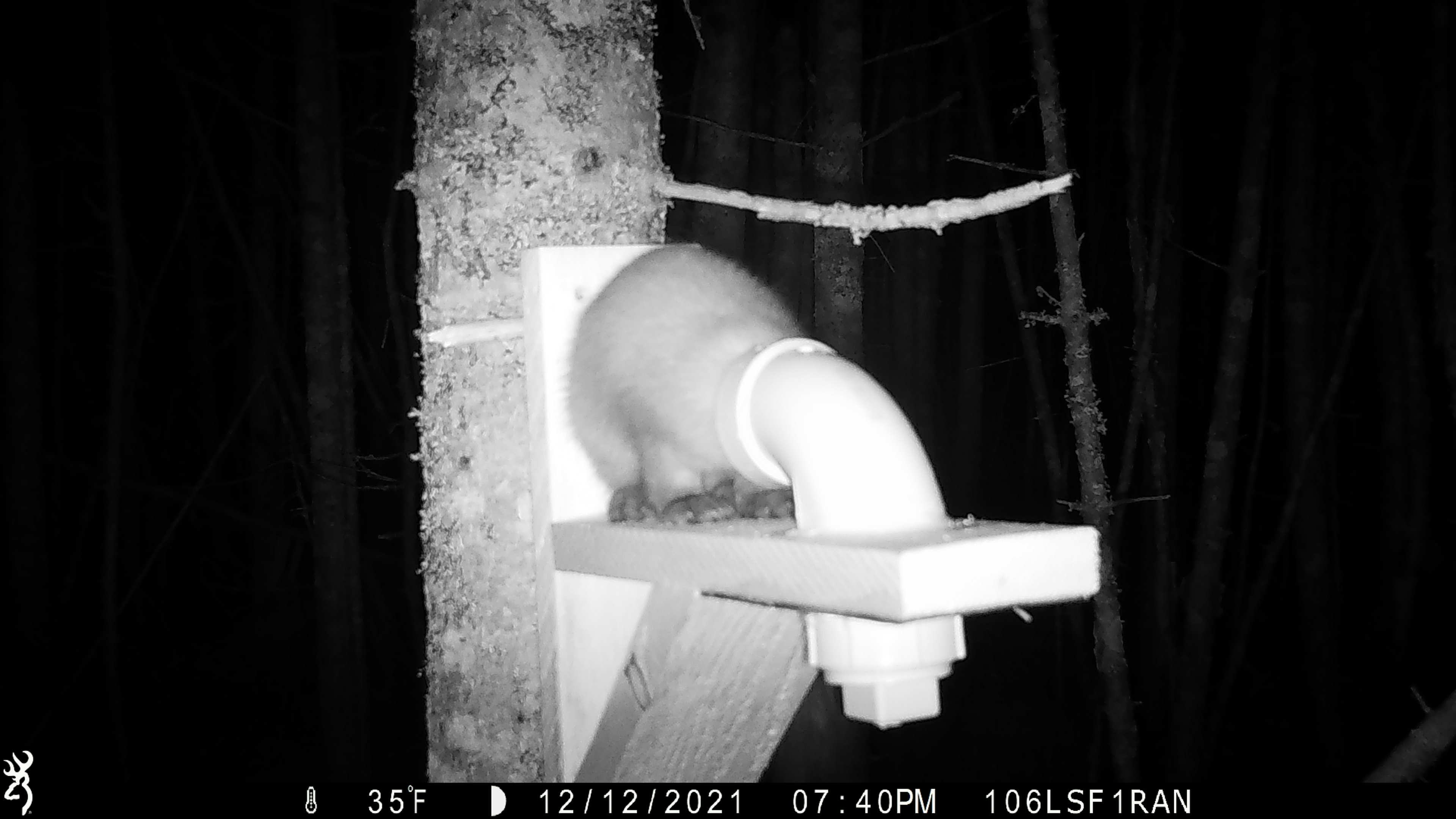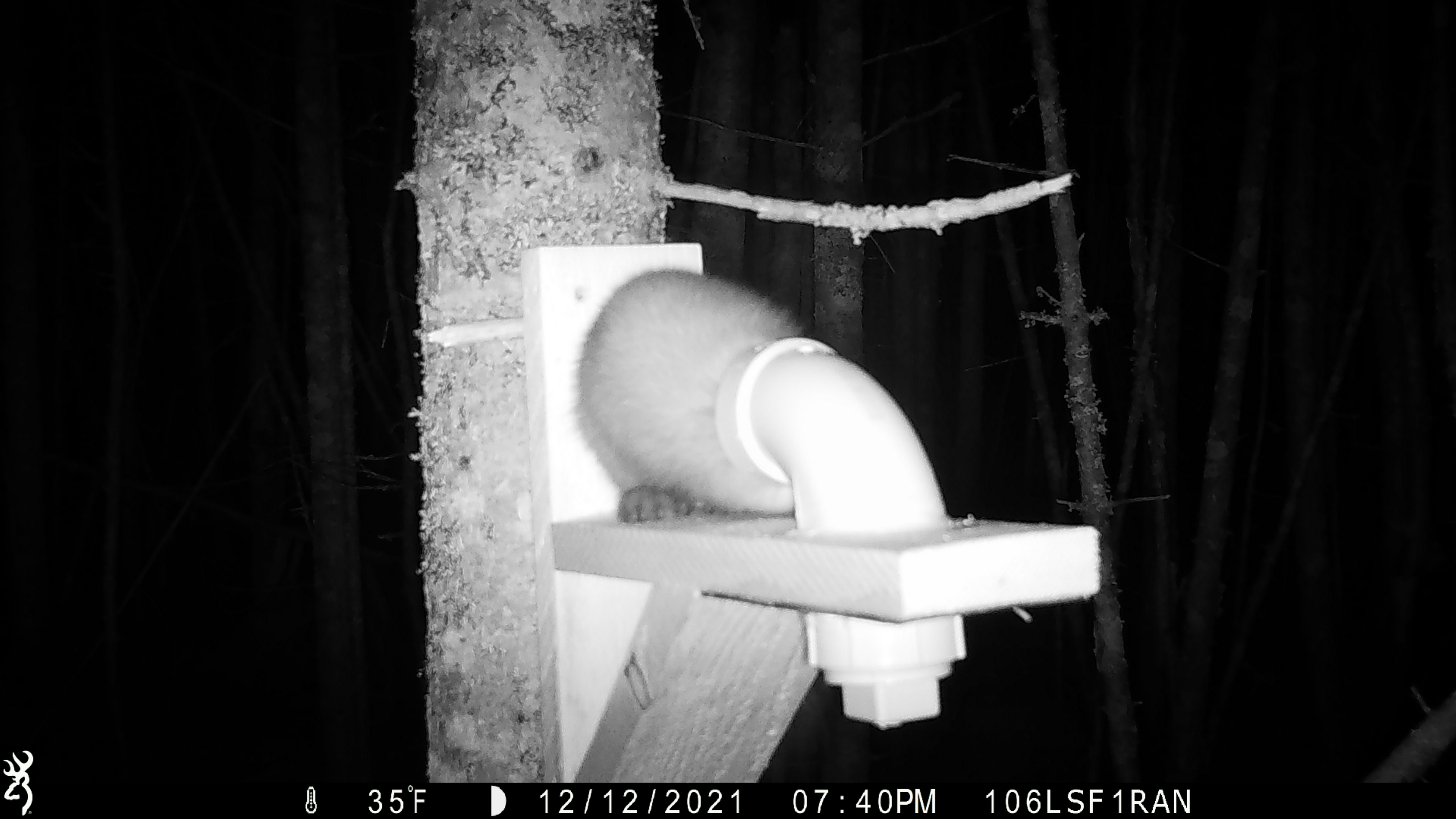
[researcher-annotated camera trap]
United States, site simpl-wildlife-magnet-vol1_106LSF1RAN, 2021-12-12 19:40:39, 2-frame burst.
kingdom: Animalia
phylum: Chordata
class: Mammalia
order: Carnivora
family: Mustelidae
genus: Martes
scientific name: Martes americana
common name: american marten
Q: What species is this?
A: American marten (Martes americana).